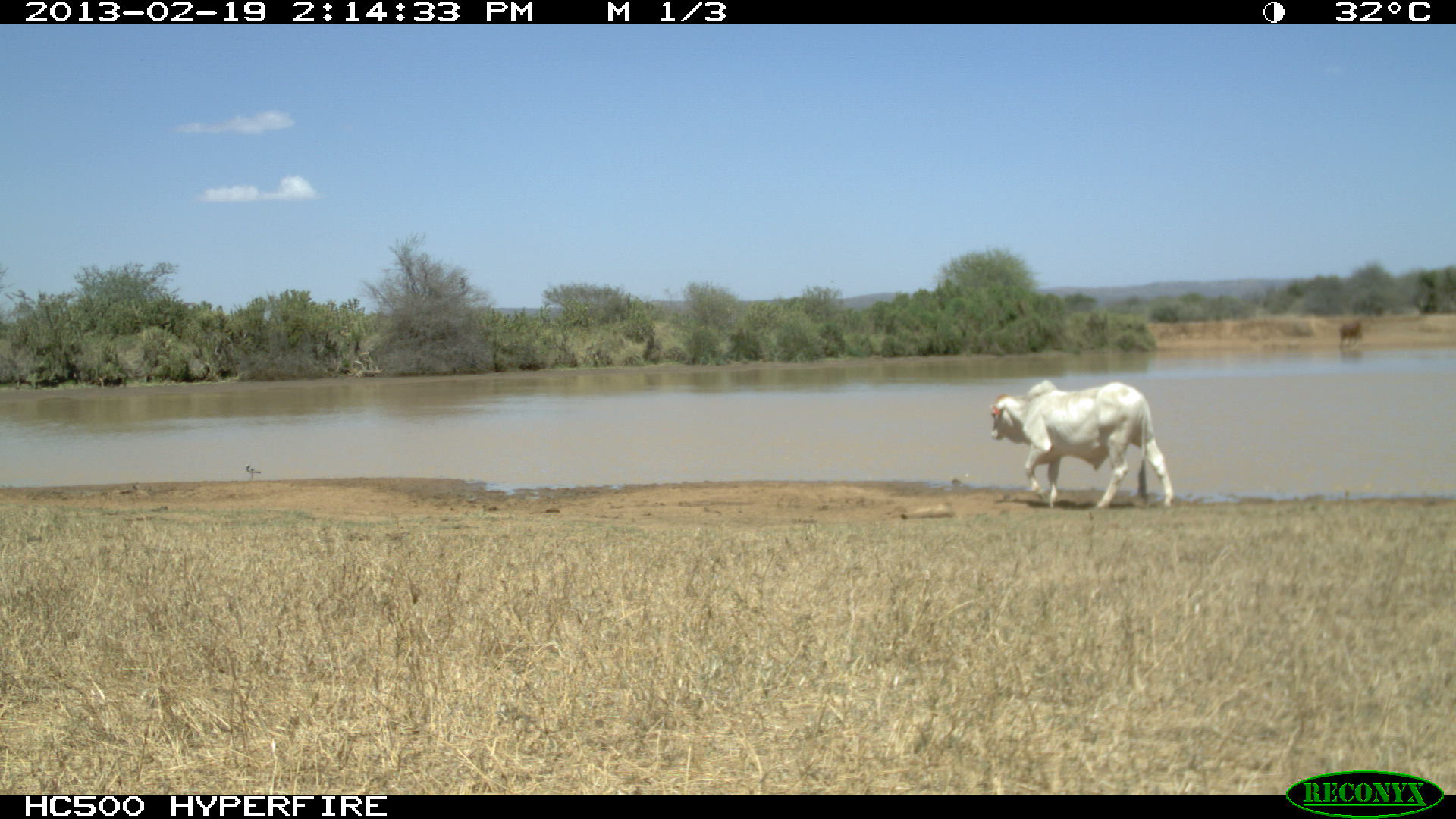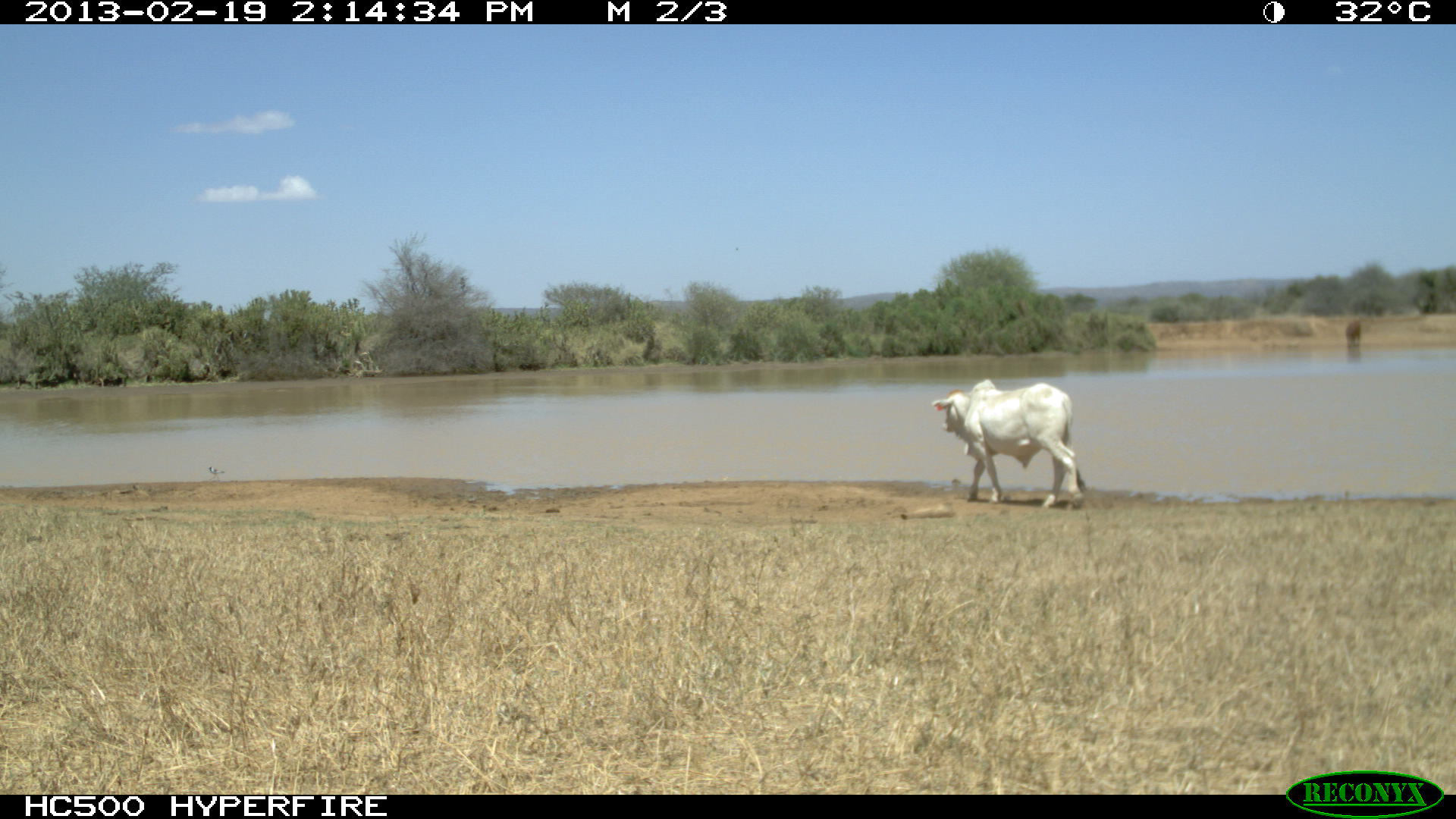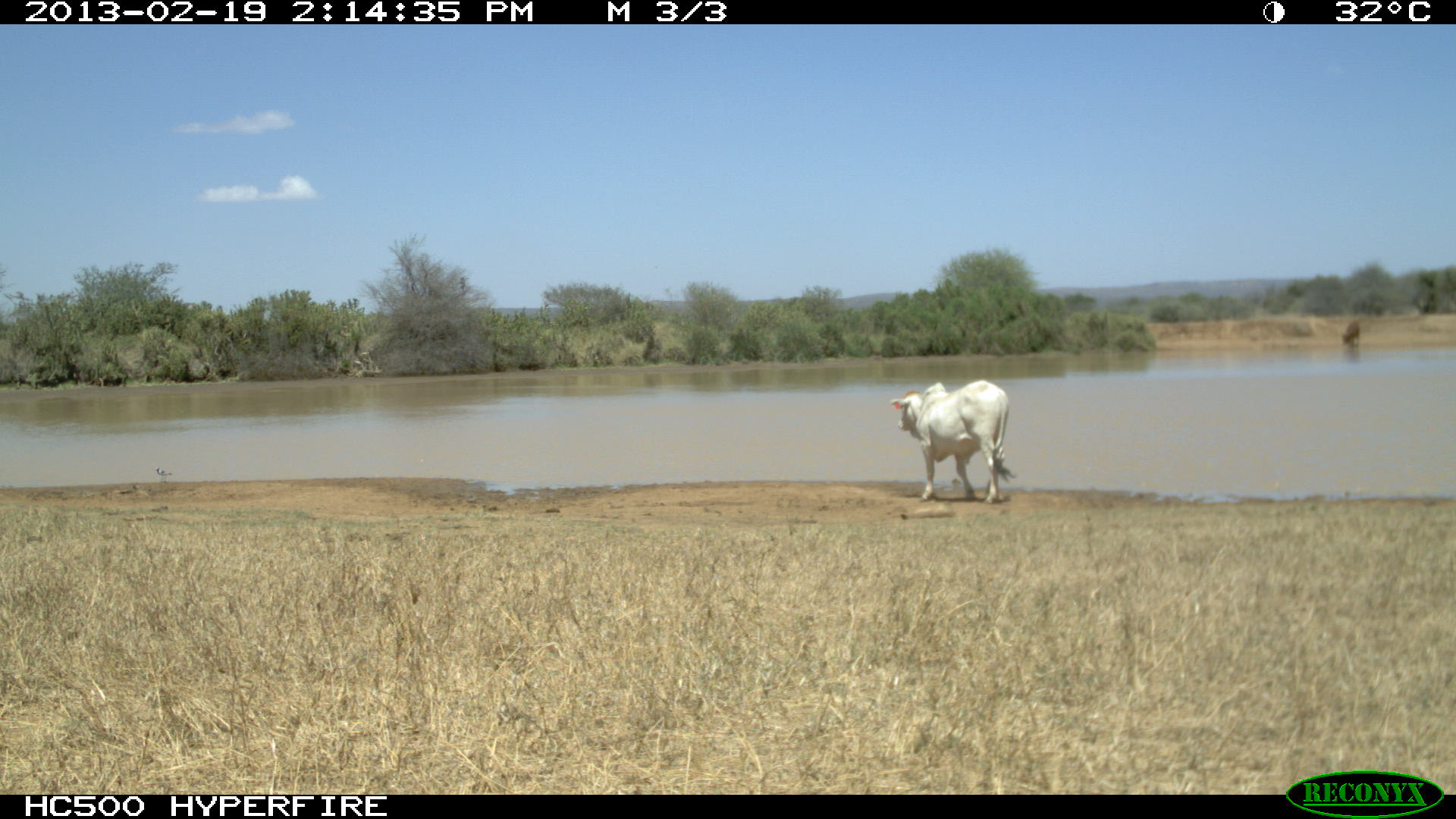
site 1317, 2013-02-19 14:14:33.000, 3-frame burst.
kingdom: Animalia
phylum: Chordata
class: Mammalia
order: Artiodactyla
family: Bovidae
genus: Bos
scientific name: Bos taurus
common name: domestic cattle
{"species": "Bos taurus (domestic cattle)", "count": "1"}